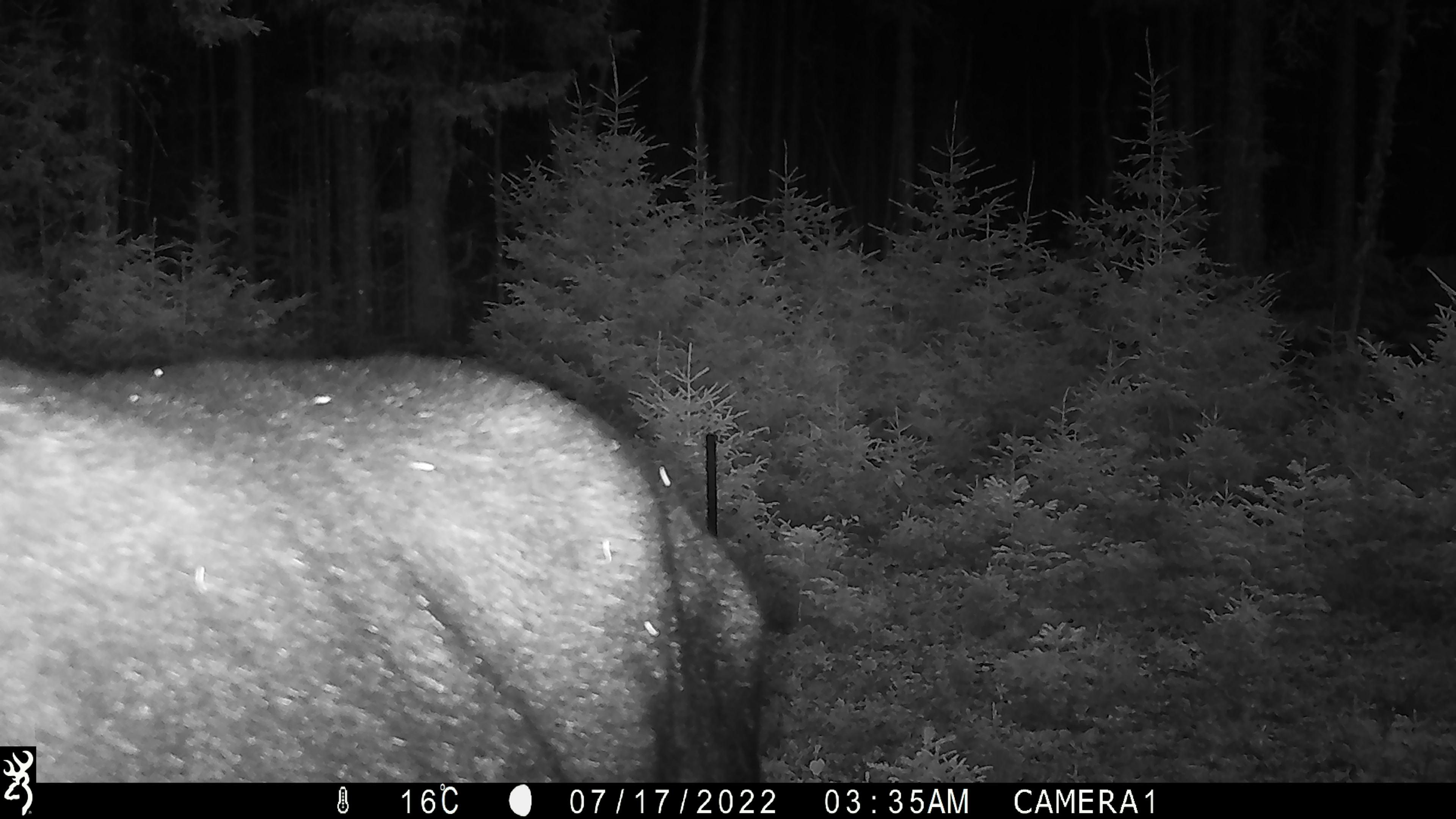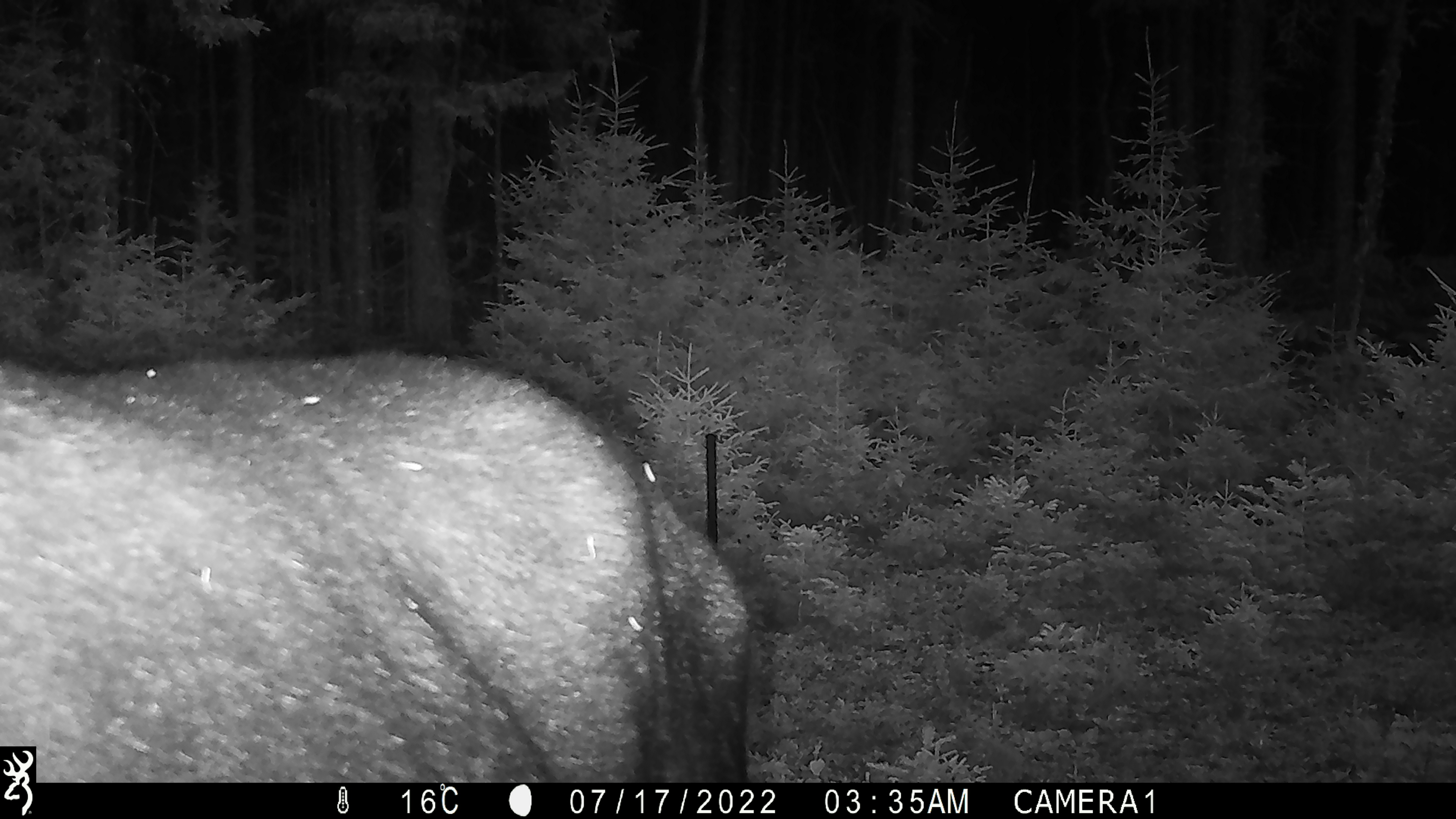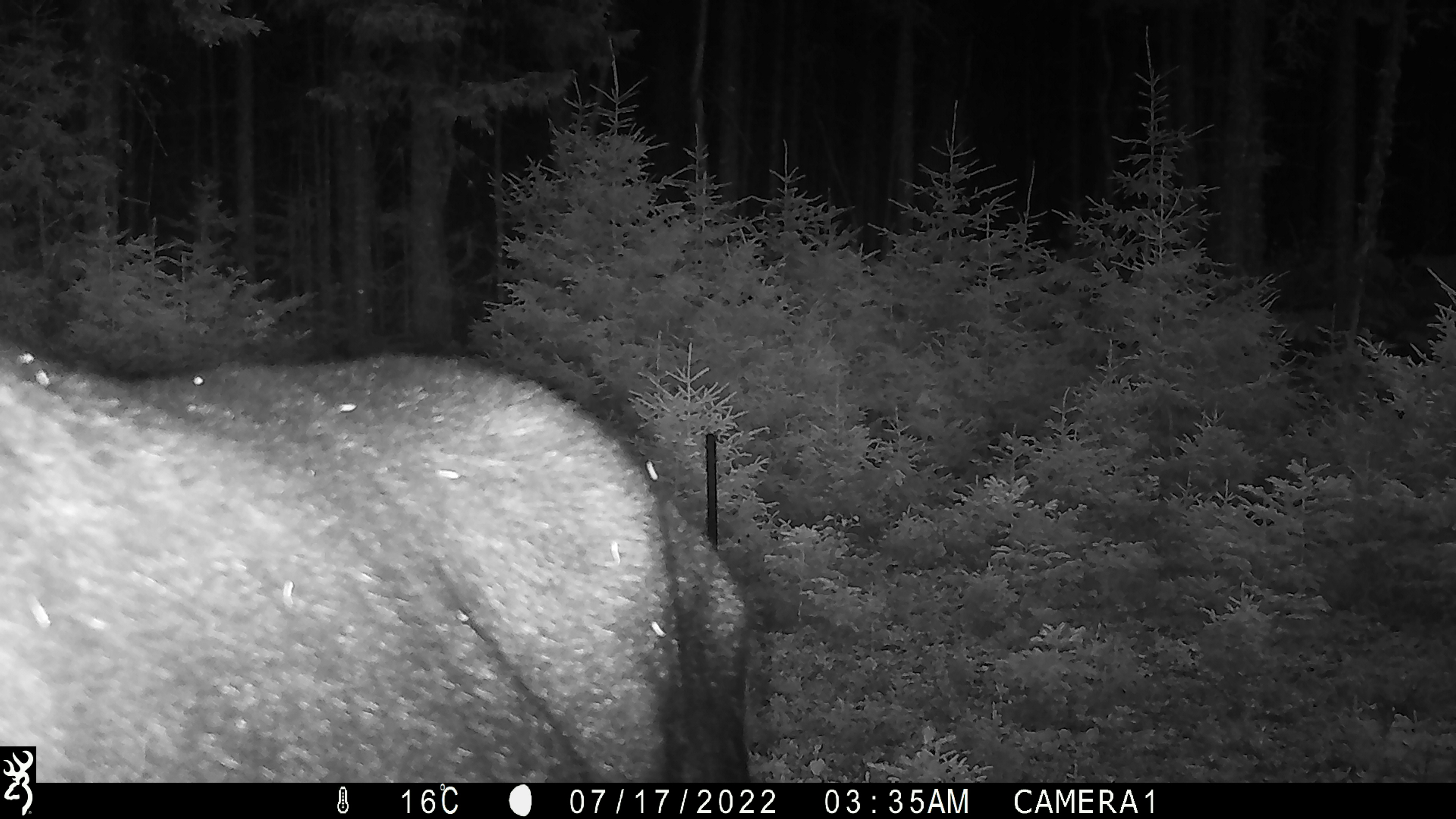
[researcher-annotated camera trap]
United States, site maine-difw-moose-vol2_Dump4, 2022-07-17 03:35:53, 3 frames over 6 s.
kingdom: Animalia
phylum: Chordata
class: Mammalia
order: Artiodactyla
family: Cervidae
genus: Alces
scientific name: Alces alces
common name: moose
Moose (Alces alces).